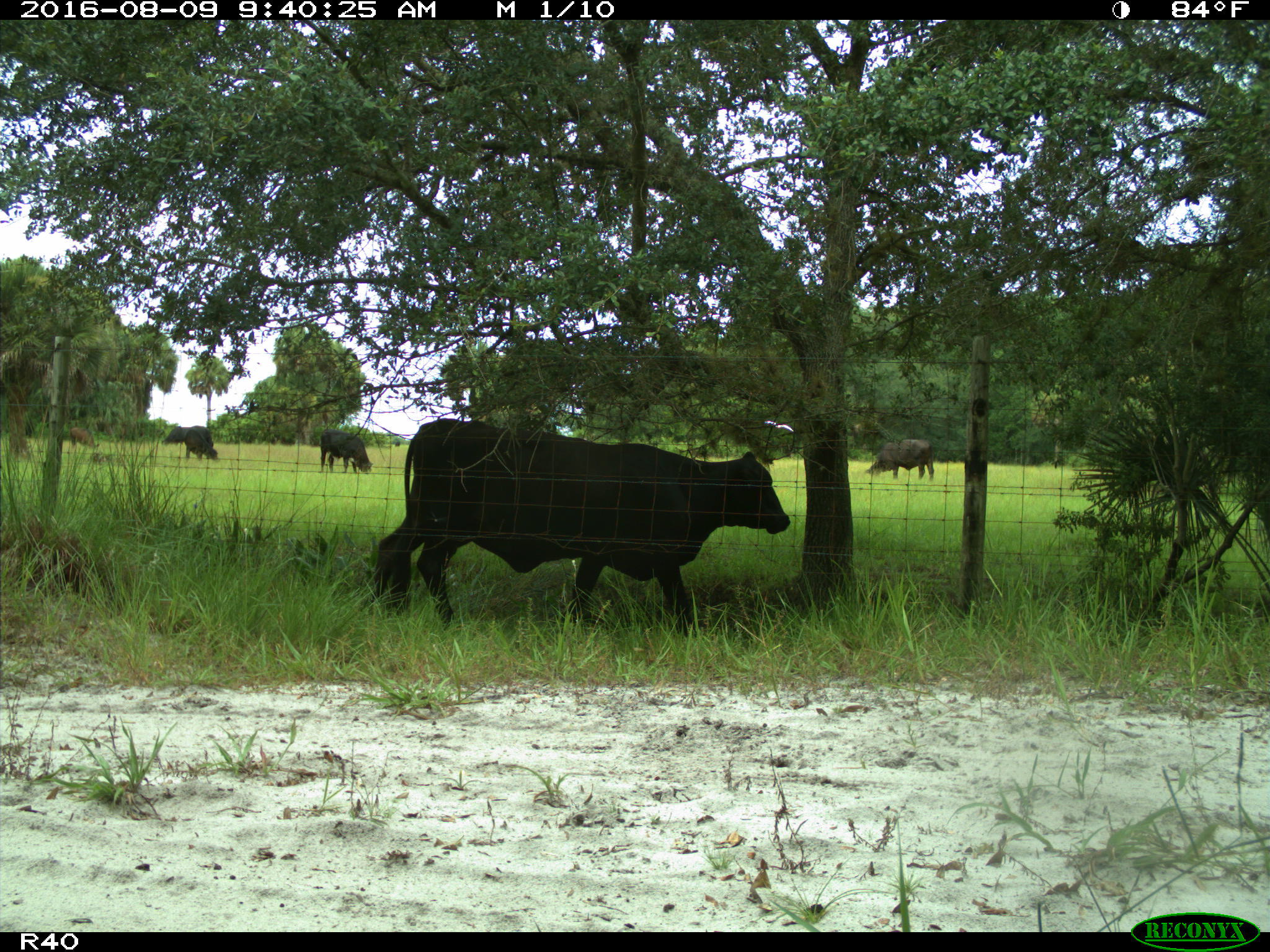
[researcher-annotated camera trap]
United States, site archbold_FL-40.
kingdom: Animalia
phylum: Chordata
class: Mammalia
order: Artiodactyla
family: Bovidae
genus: Bos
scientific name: Bos taurus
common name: domestic cow